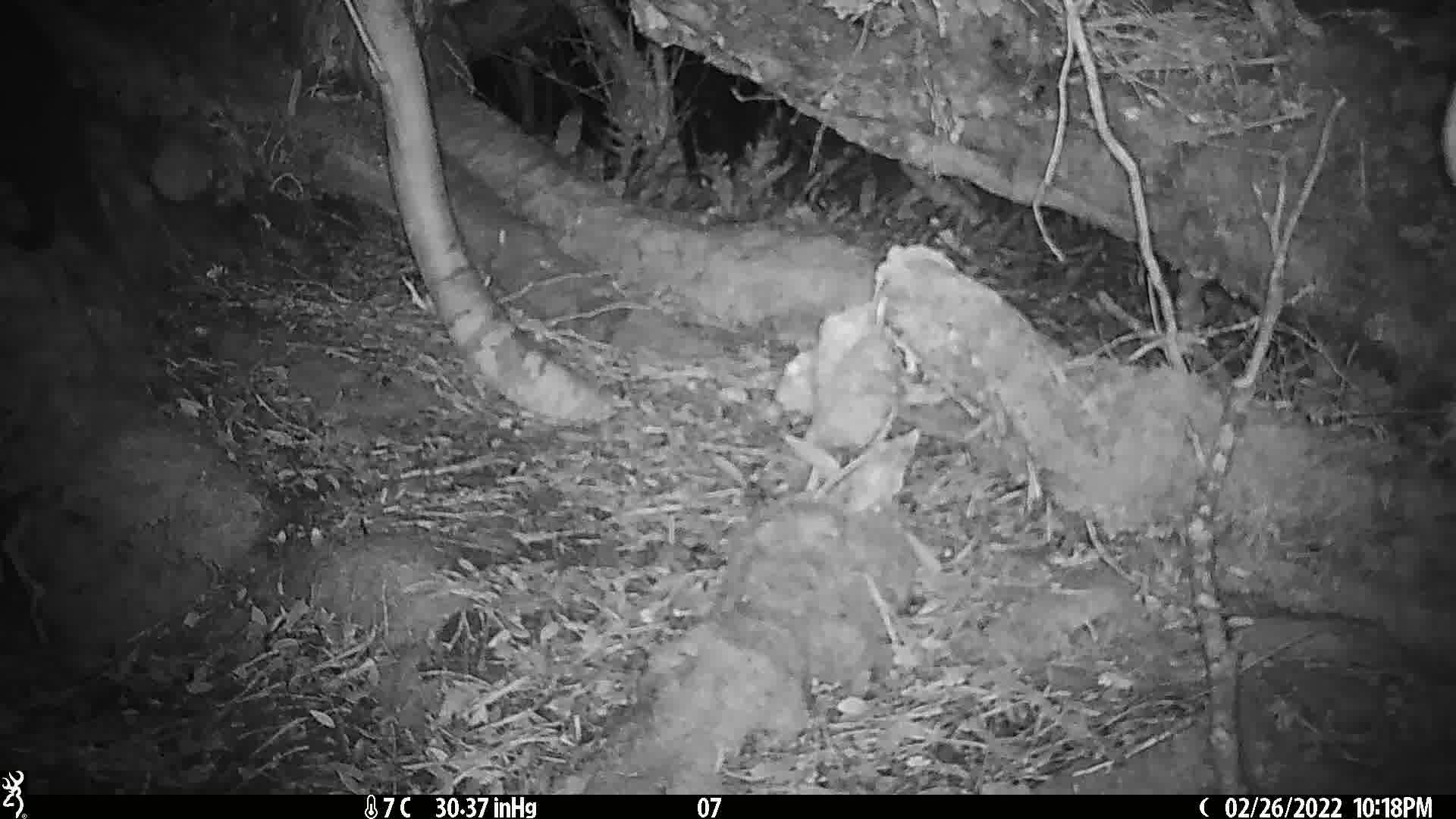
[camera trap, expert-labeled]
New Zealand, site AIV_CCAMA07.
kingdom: Animalia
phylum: Chordata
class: Mammalia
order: Carnivora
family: Felidae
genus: Felis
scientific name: Felis catus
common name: domestic cat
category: cat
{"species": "cat (domestic cat) (Felis catus)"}